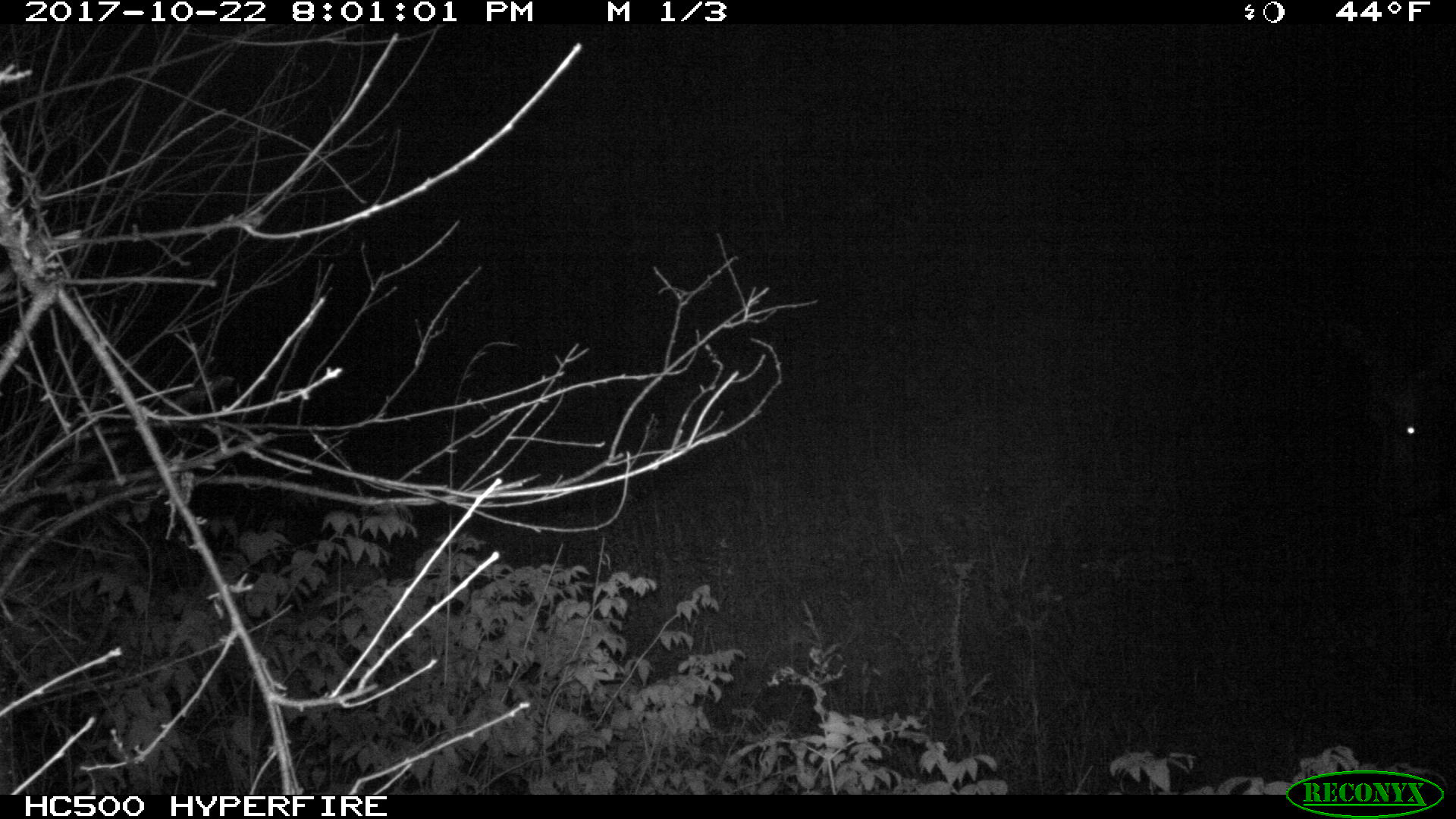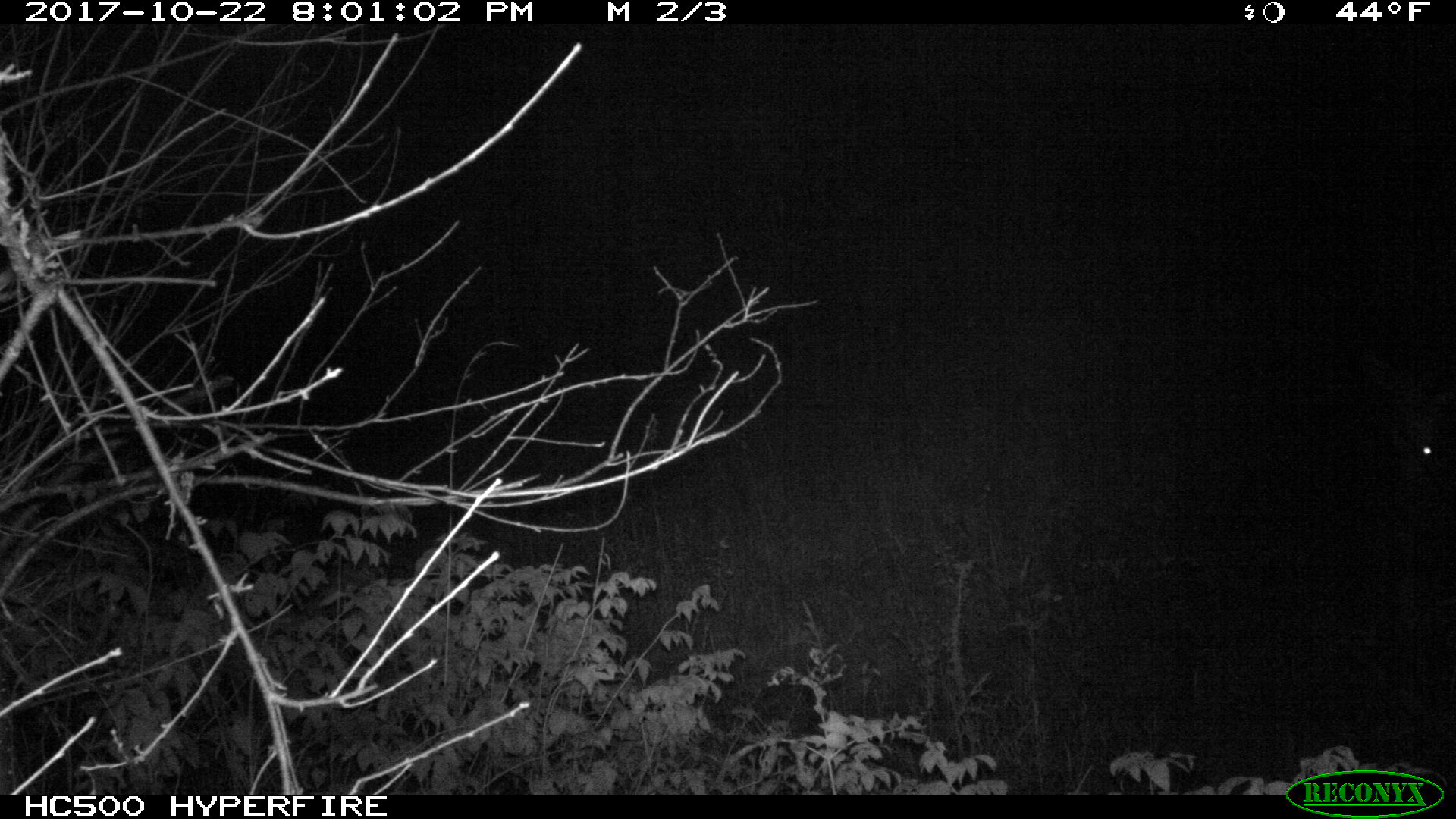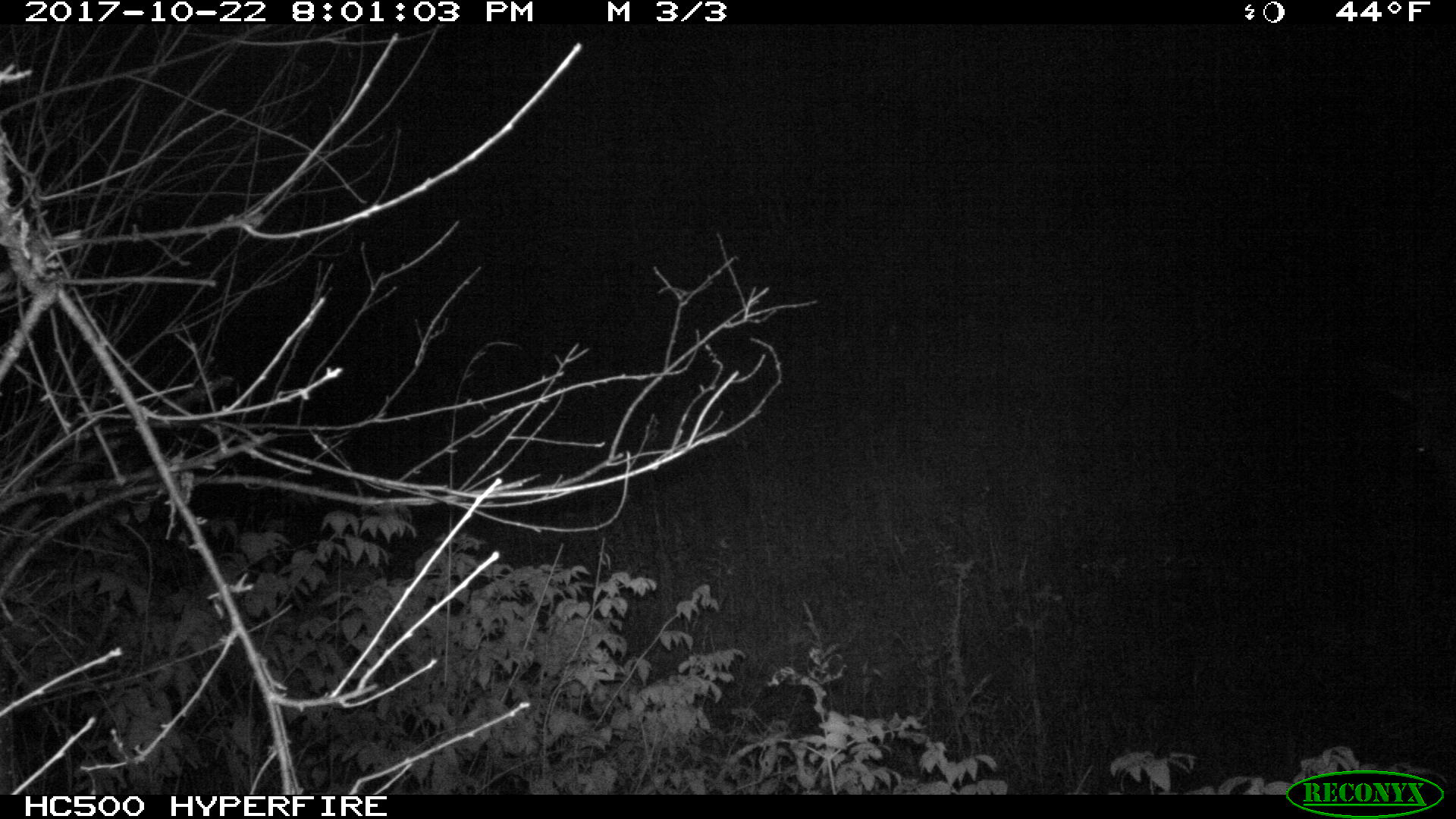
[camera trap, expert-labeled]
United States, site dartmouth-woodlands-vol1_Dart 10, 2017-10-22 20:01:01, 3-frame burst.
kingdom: Animalia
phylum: Chordata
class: Mammalia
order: Artiodactyla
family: Cervidae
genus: Alces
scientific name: Alces alces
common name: moose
Moose (Alces alces).